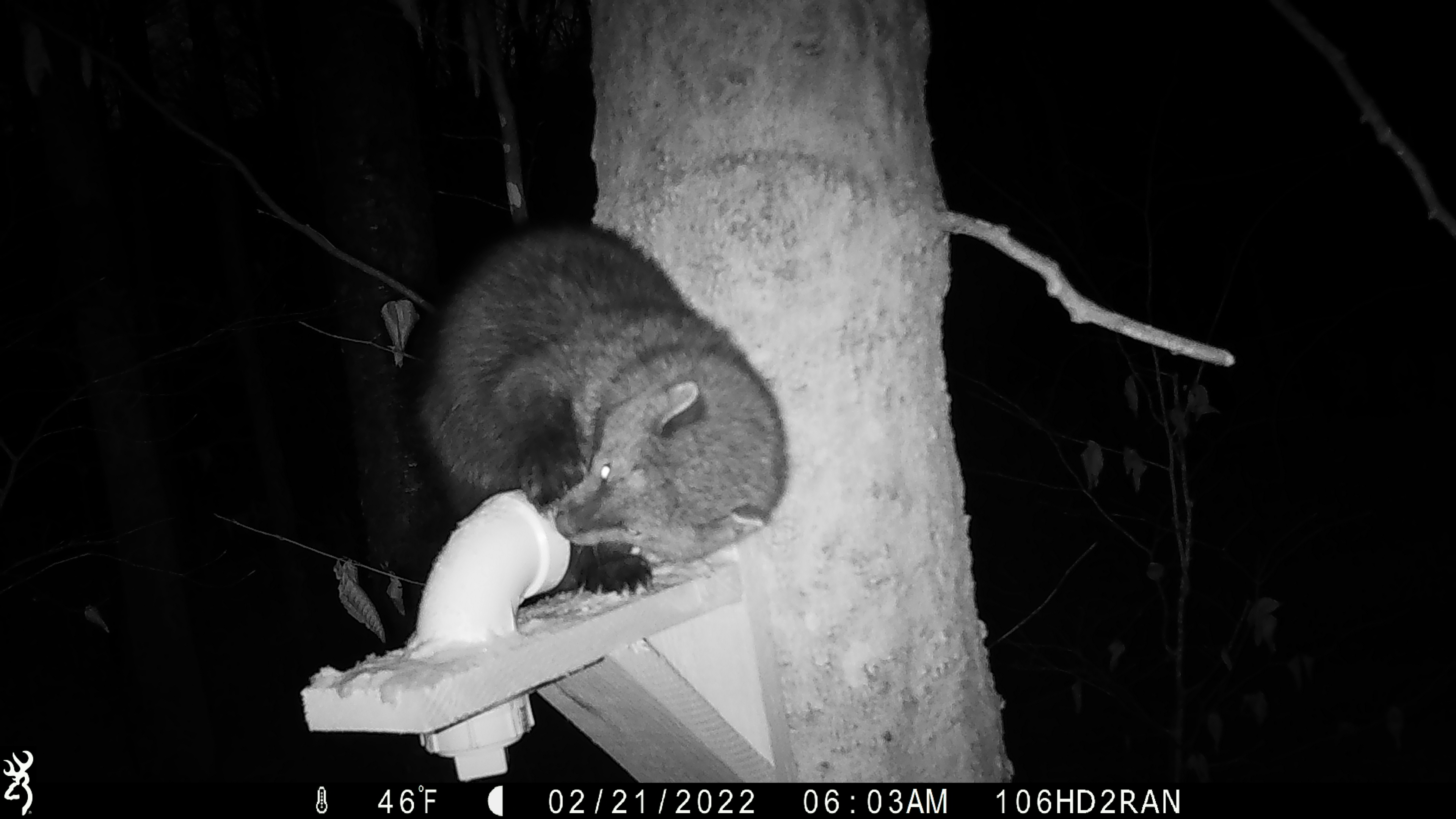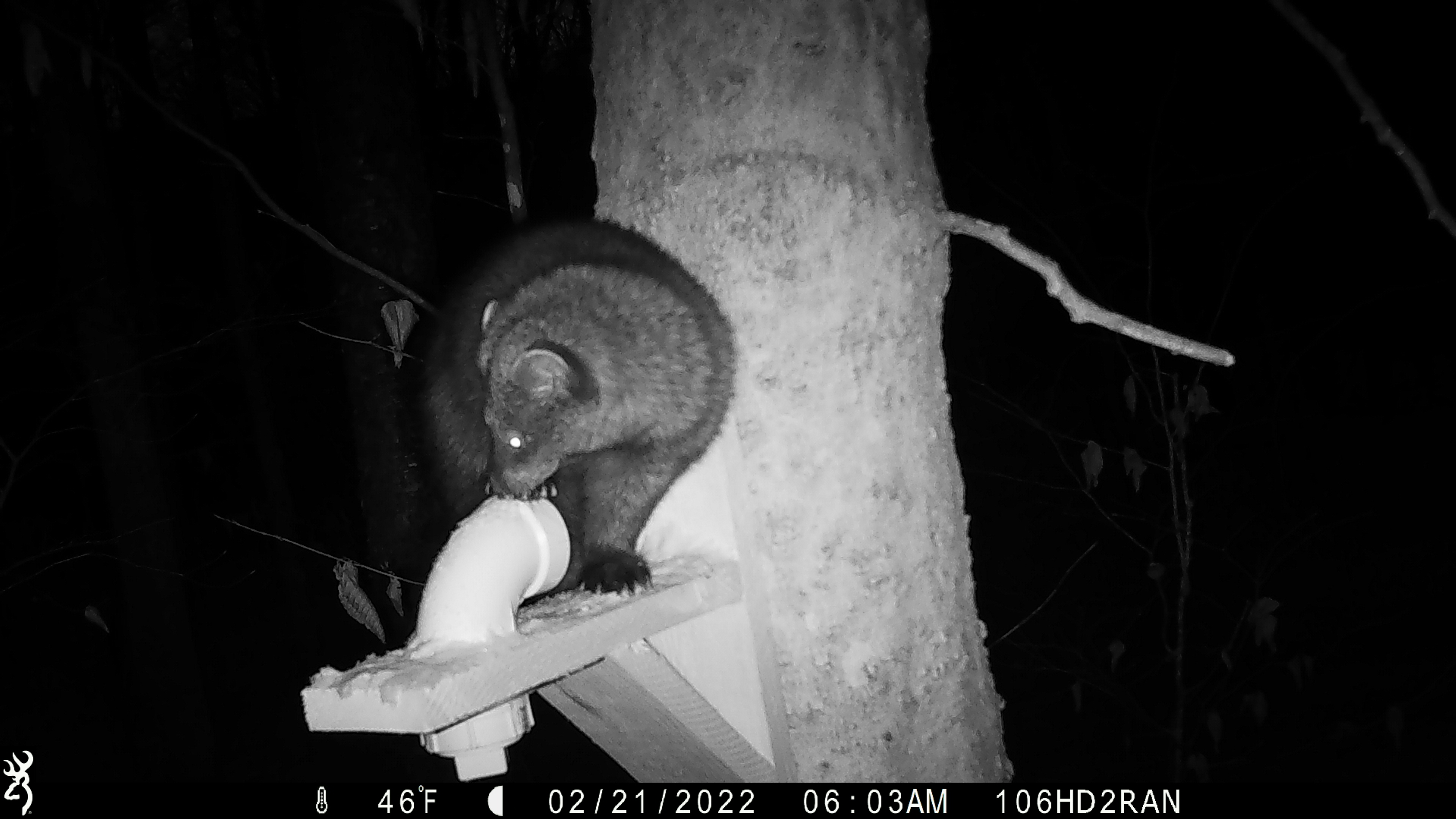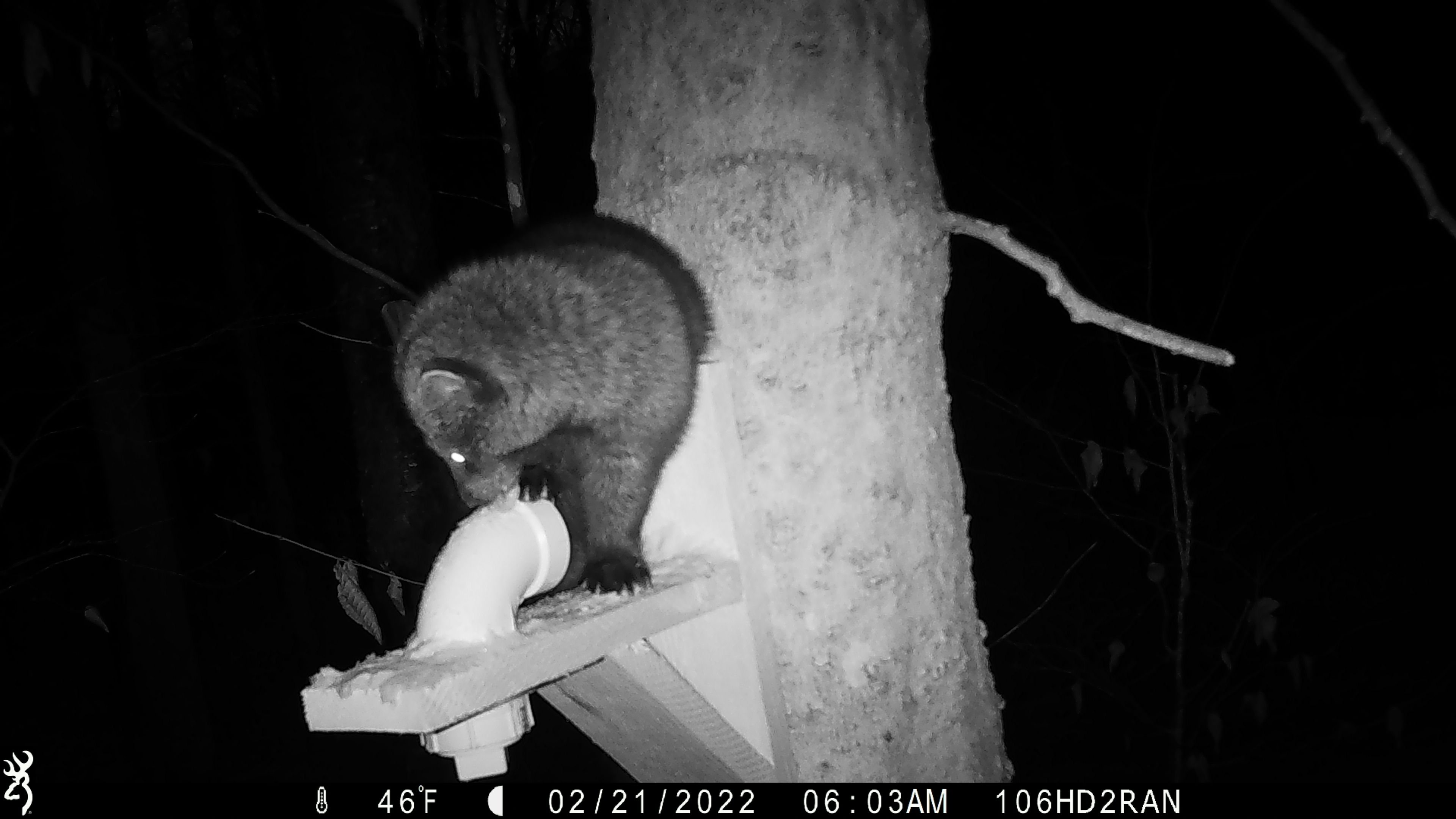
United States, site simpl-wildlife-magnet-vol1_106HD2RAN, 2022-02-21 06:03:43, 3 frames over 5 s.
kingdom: Animalia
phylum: Chordata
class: Mammalia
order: Carnivora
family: Mustelidae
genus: Pekania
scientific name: Pekania pennanti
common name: fisher